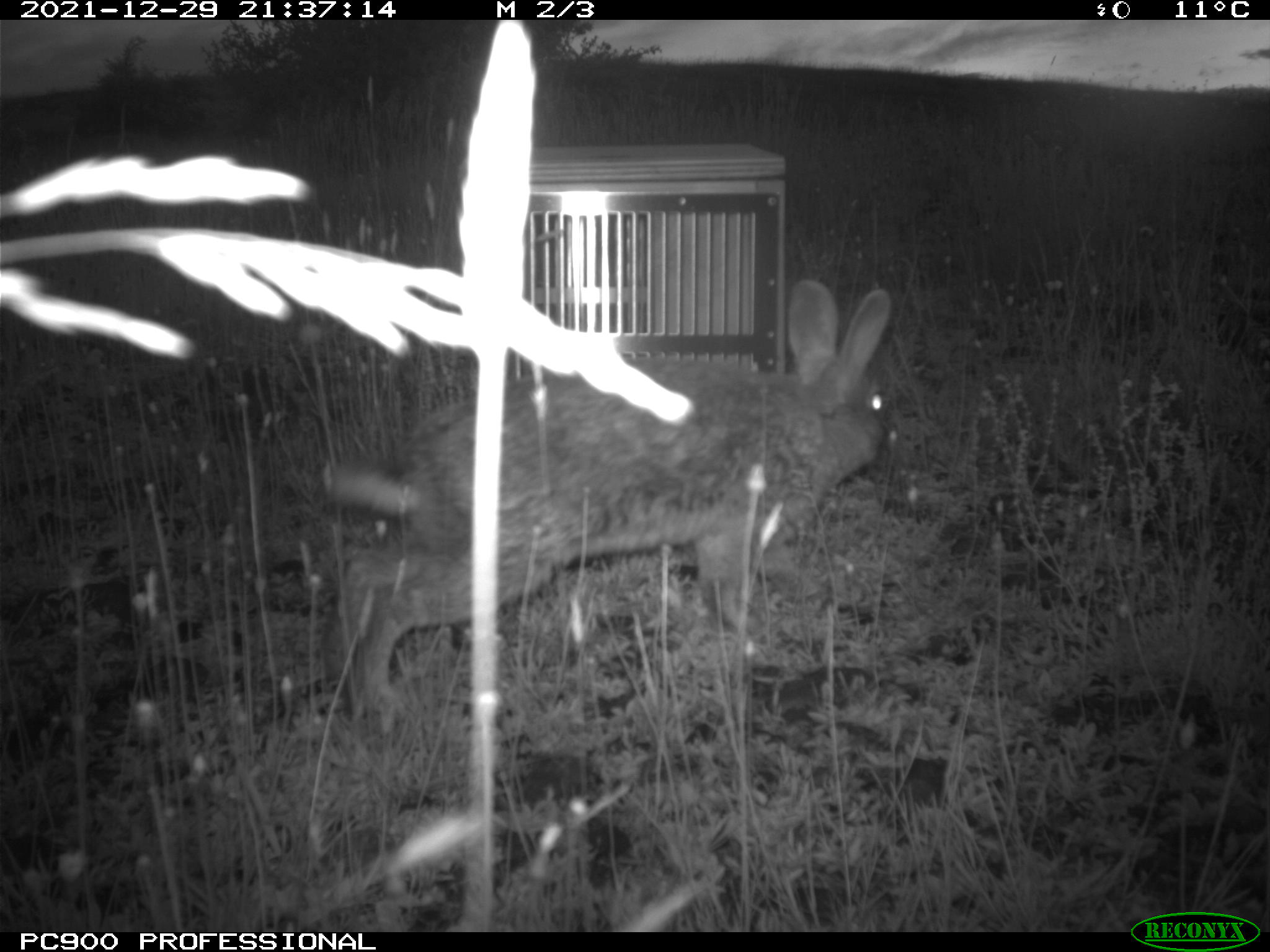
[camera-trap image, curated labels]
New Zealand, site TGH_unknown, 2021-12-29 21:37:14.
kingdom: Animalia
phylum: Chordata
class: Mammalia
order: Lagomorpha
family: Leporidae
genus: Oryctolagus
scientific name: Oryctolagus cuniculus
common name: european rabbit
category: rabbit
Rabbit (european rabbit) (Oryctolagus cuniculus).